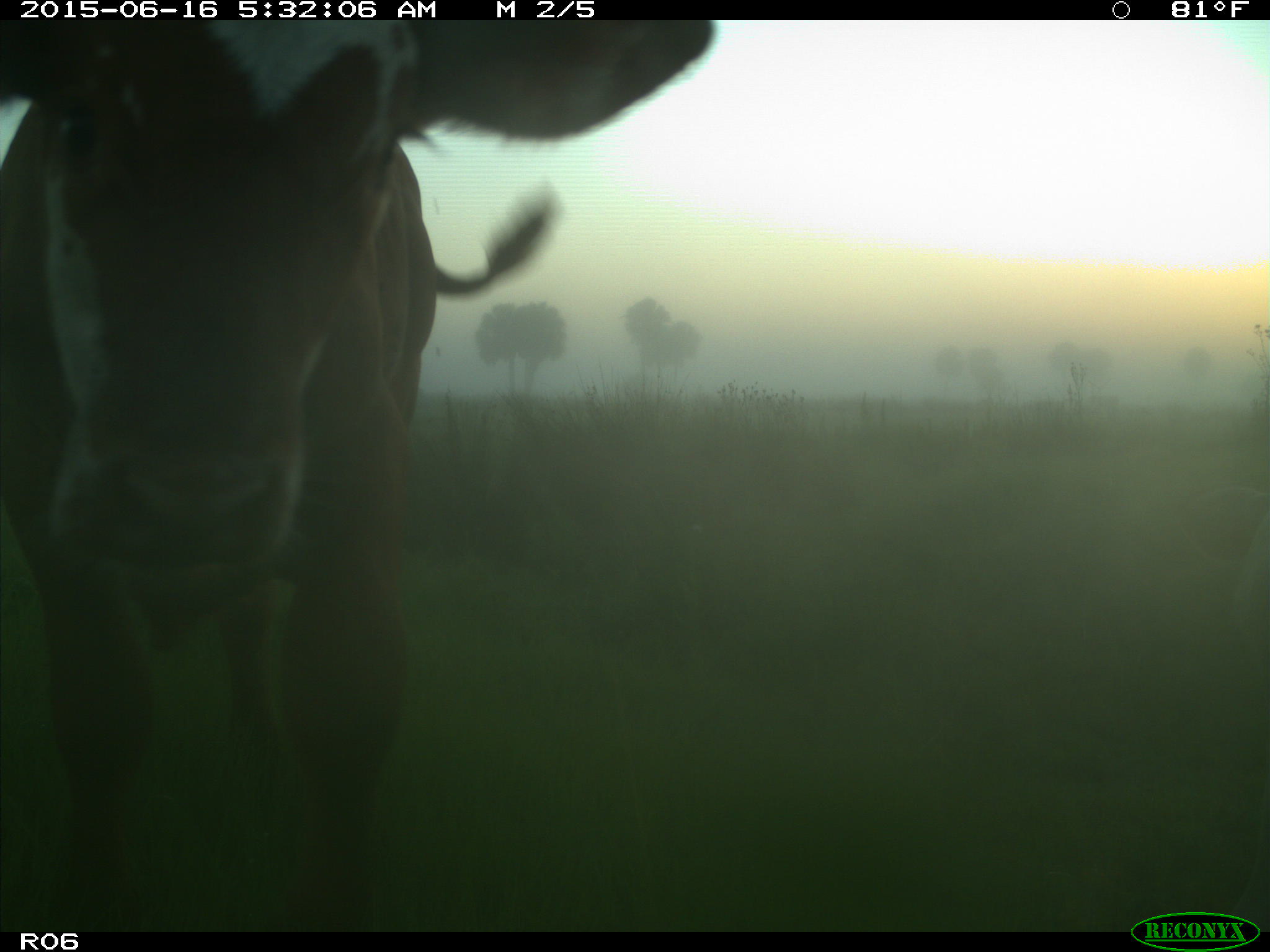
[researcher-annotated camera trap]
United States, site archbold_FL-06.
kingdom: Animalia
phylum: Chordata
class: Mammalia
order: Artiodactyla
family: Bovidae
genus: Bos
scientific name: Bos taurus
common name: domestic cow